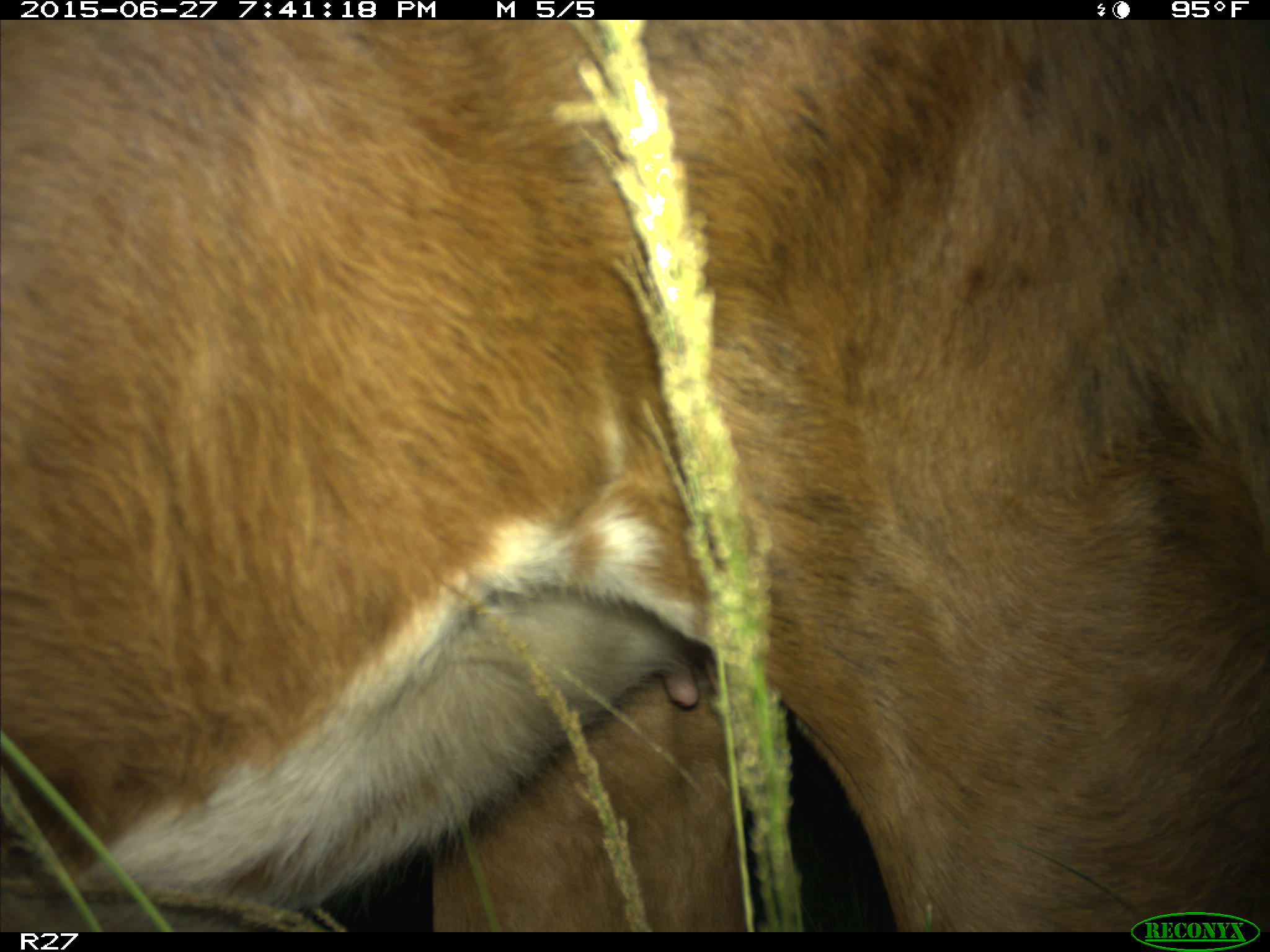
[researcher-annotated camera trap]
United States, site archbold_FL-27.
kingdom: Animalia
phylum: Chordata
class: Mammalia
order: Artiodactyla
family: Bovidae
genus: Bos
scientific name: Bos taurus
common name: domestic cow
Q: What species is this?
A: Bos taurus (domestic cow).